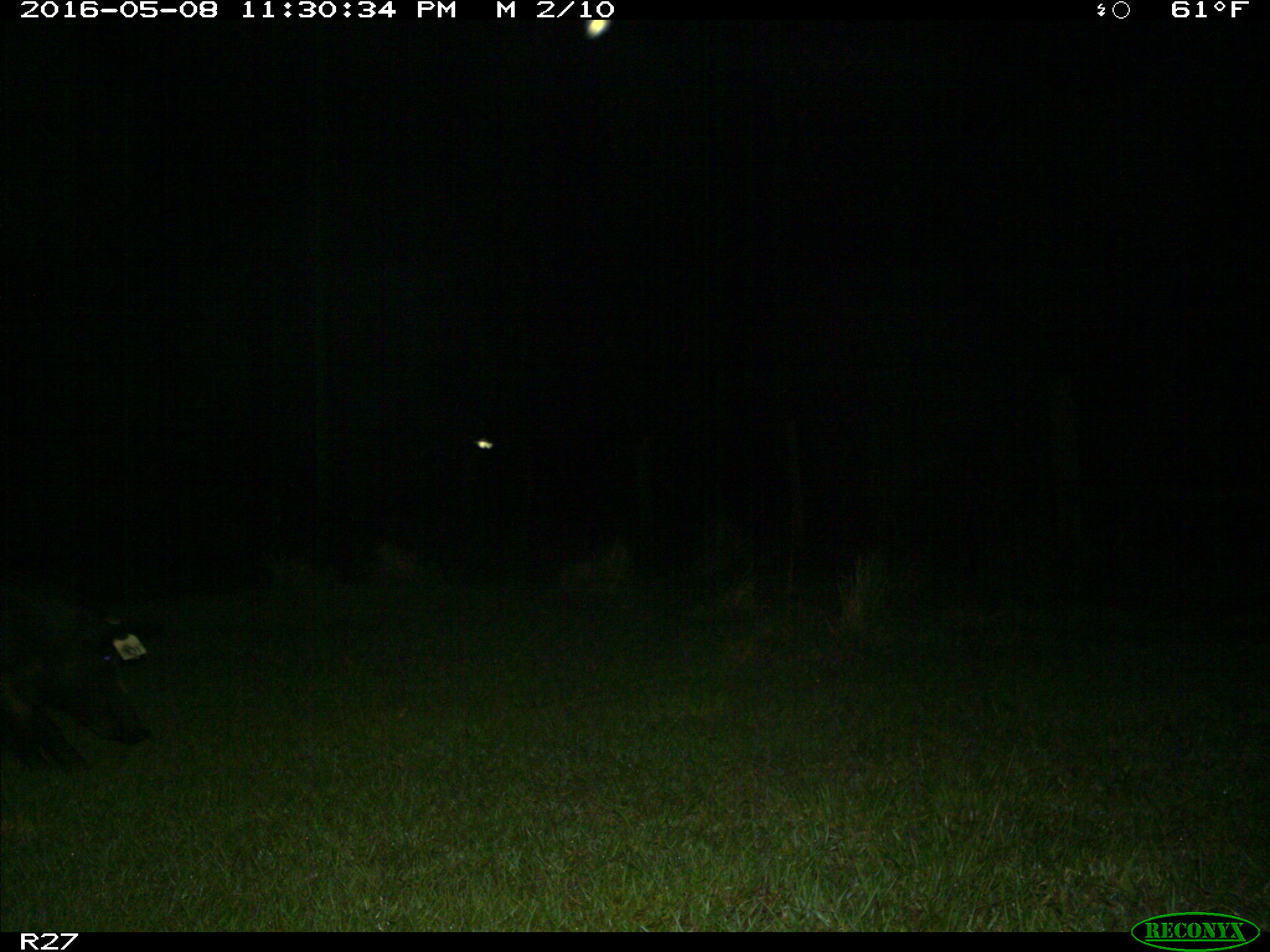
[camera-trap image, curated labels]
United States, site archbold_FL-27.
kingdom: Animalia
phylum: Chordata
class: Mammalia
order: Artiodactyla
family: Suidae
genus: Sus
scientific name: Sus scrofa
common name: wild boar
Sus scrofa (wild boar).